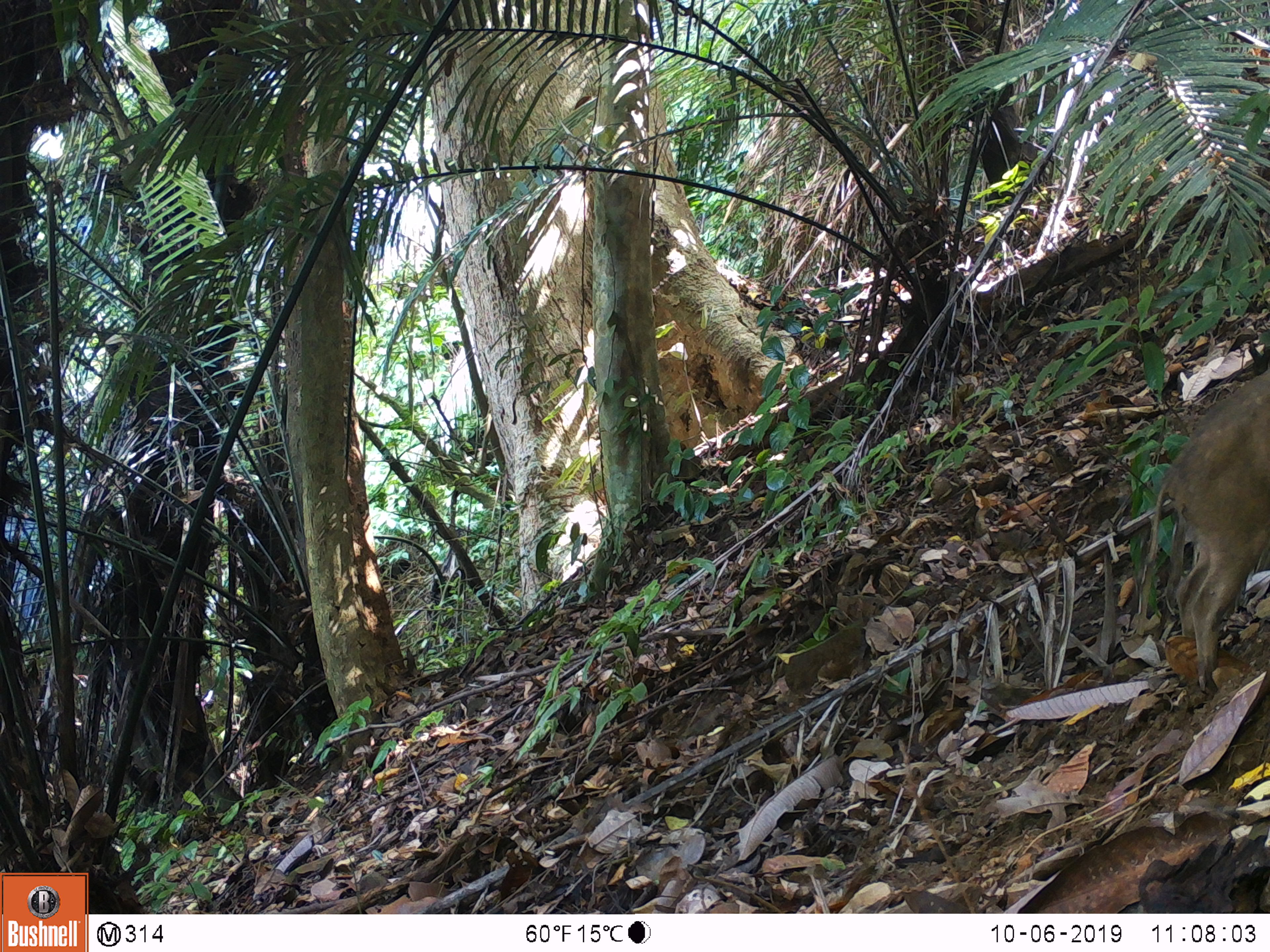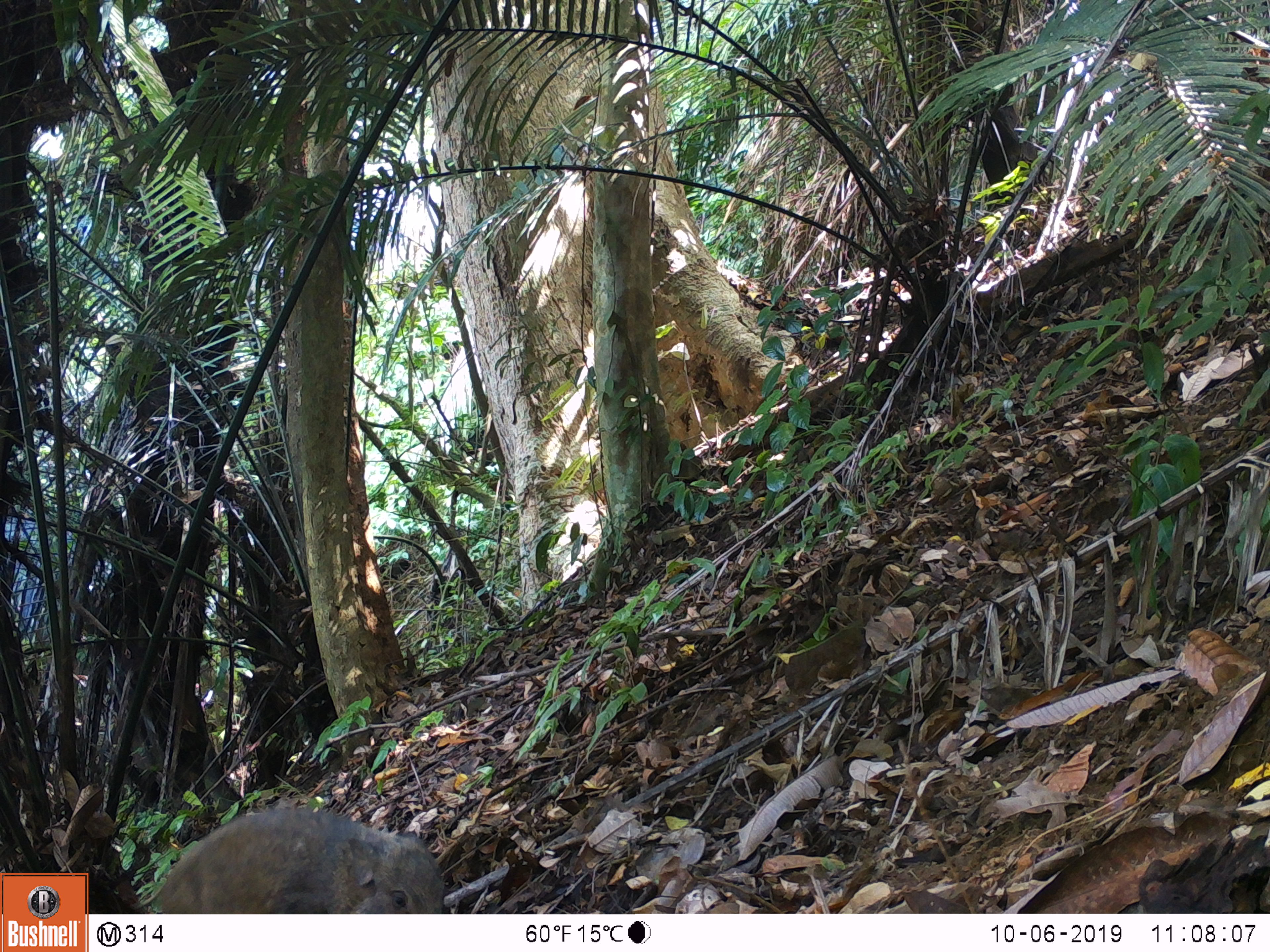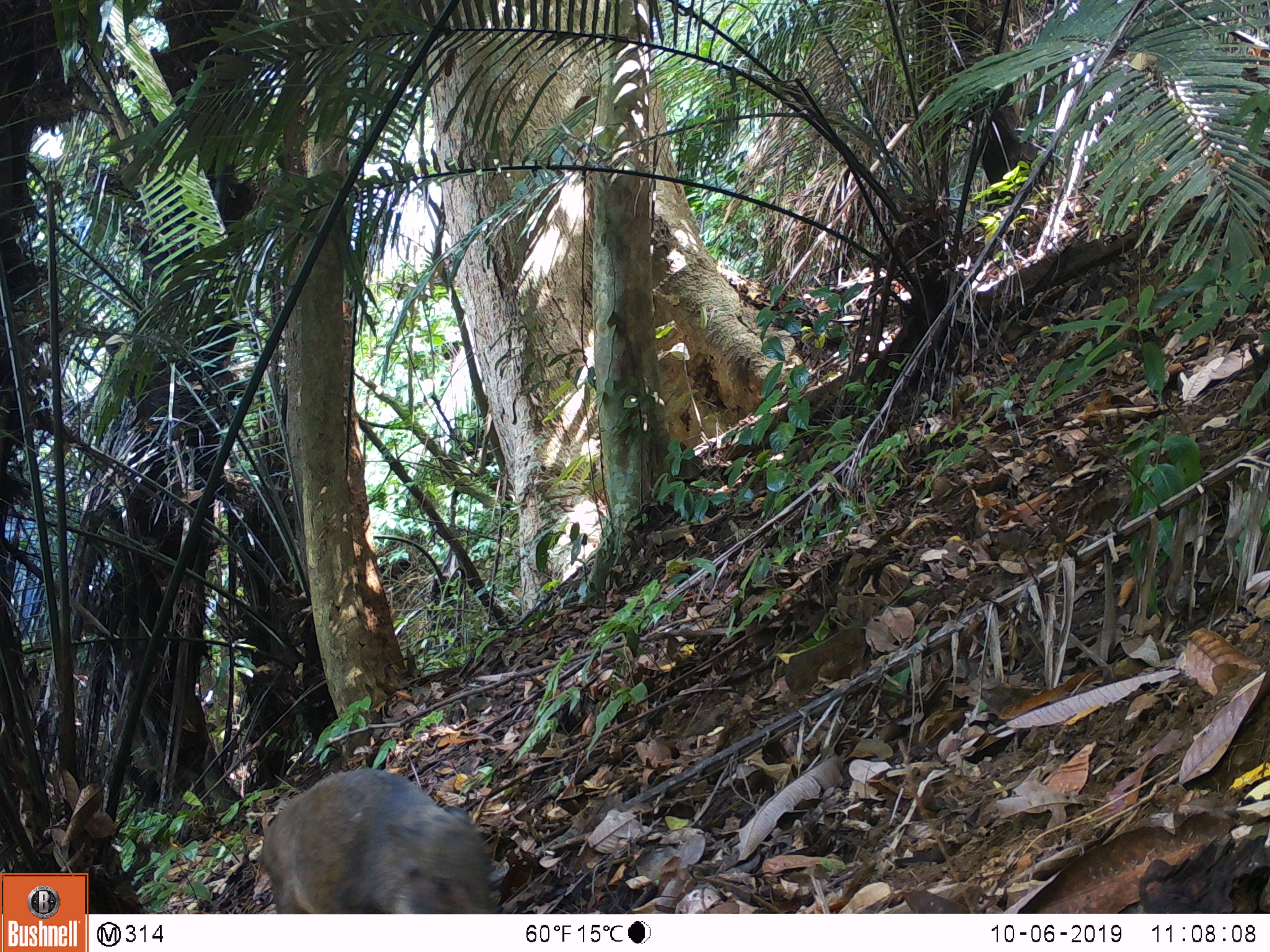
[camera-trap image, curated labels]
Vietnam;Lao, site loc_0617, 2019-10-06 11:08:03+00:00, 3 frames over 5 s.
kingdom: Animalia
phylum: Chordata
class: Mammalia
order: Artiodactyla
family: Suidae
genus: Sus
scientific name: Sus scrofa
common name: eurasian wild pig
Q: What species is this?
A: Eurasian wild pig (Sus scrofa).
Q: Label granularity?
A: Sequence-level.